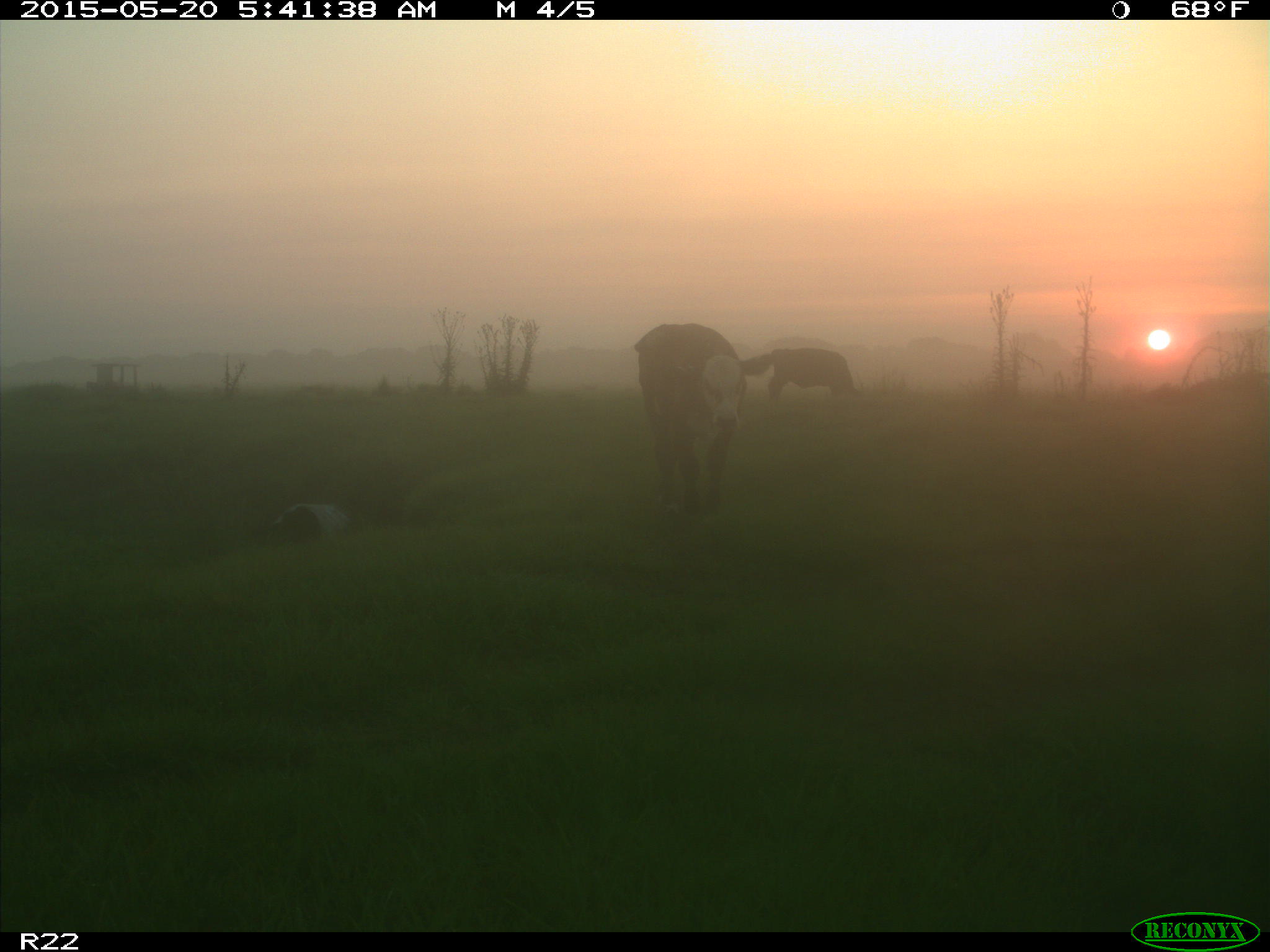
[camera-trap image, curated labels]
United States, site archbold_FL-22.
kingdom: Animalia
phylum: Chordata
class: Mammalia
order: Artiodactyla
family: Bovidae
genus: Bos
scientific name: Bos taurus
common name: domestic cow